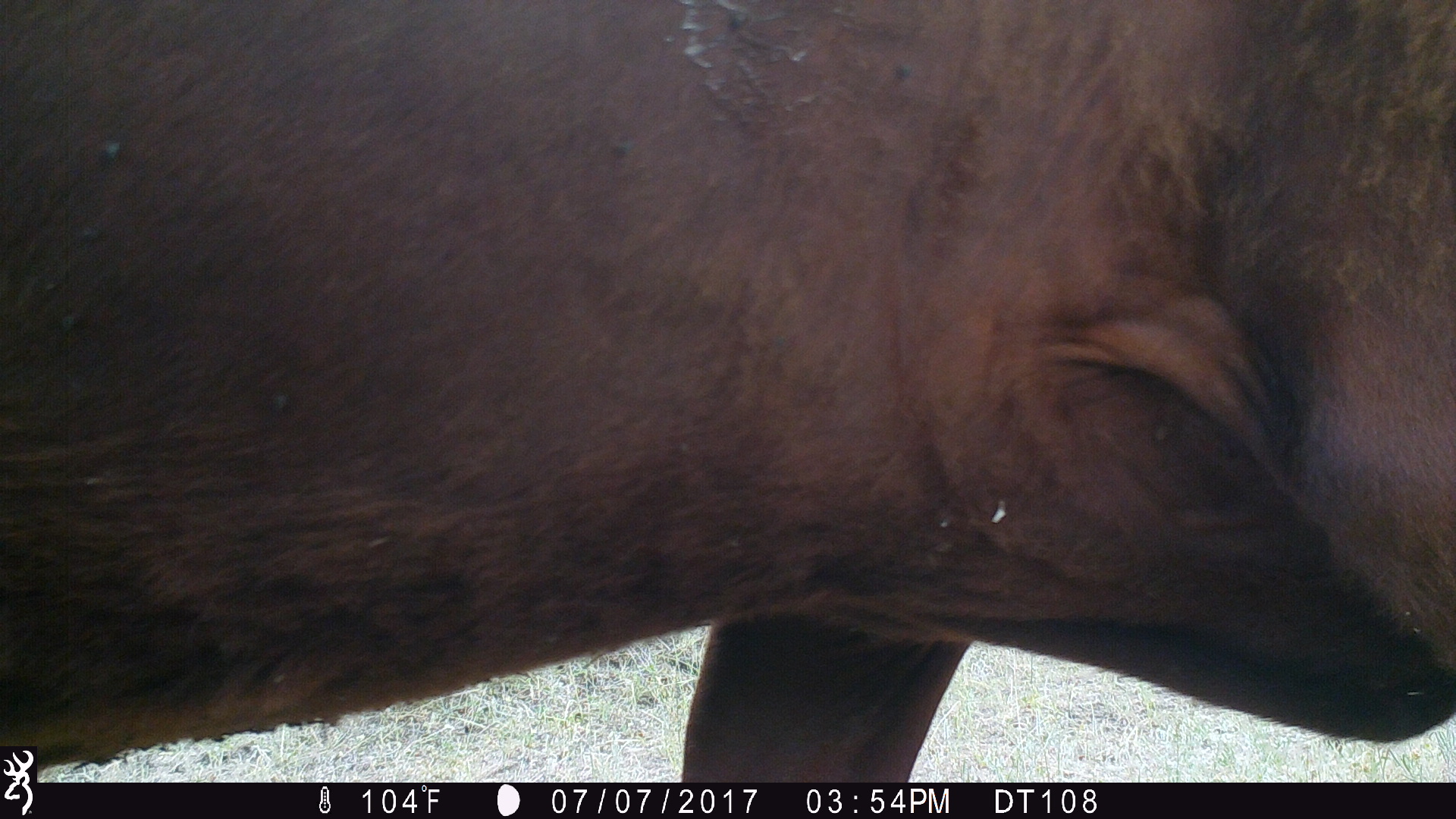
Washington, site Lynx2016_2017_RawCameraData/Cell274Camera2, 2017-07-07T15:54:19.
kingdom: Animalia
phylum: Chordata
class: Mammalia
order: Artiodactyla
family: Bovidae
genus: Bos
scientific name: Bos taurus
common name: domestic cattle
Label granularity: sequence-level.